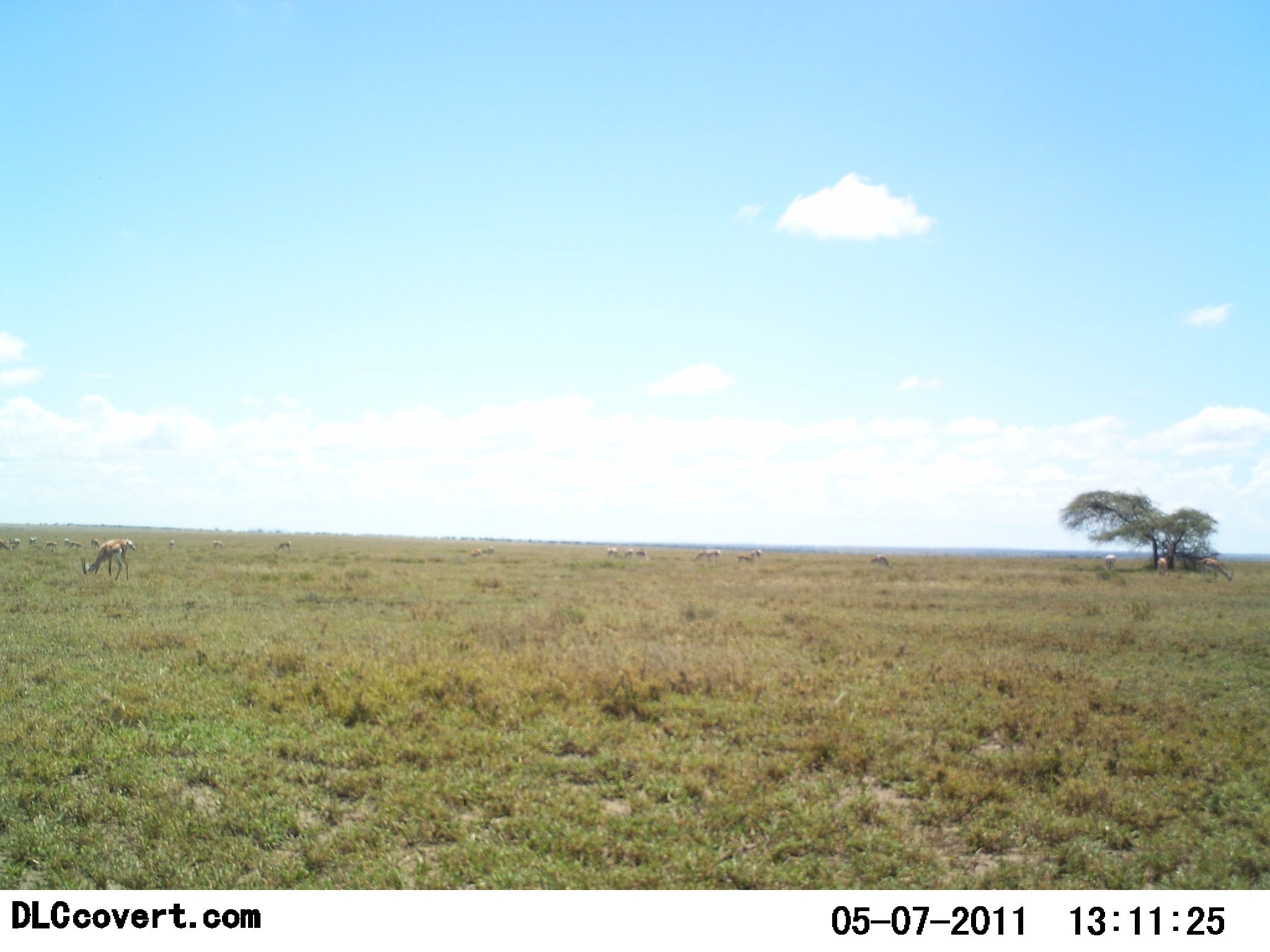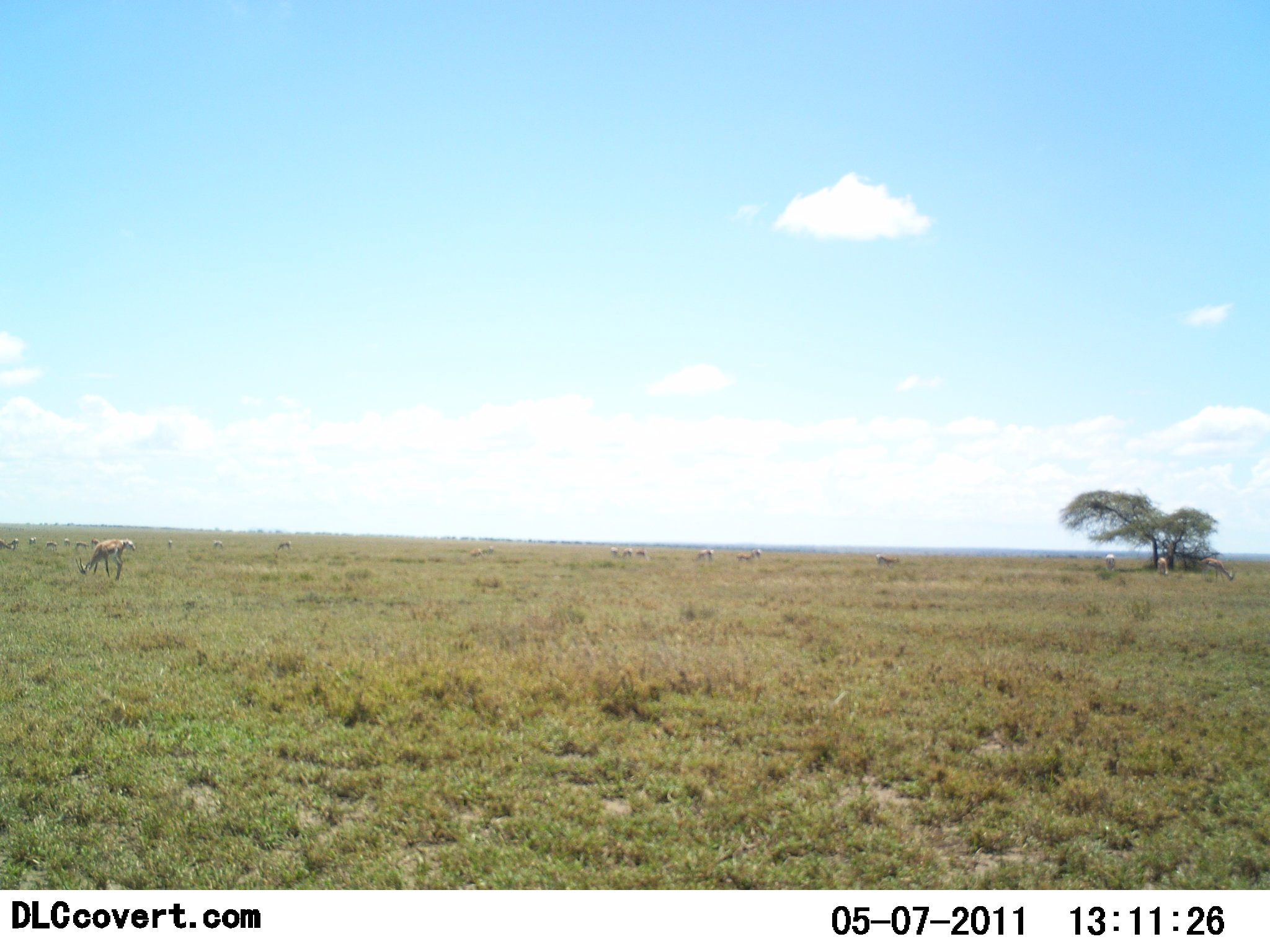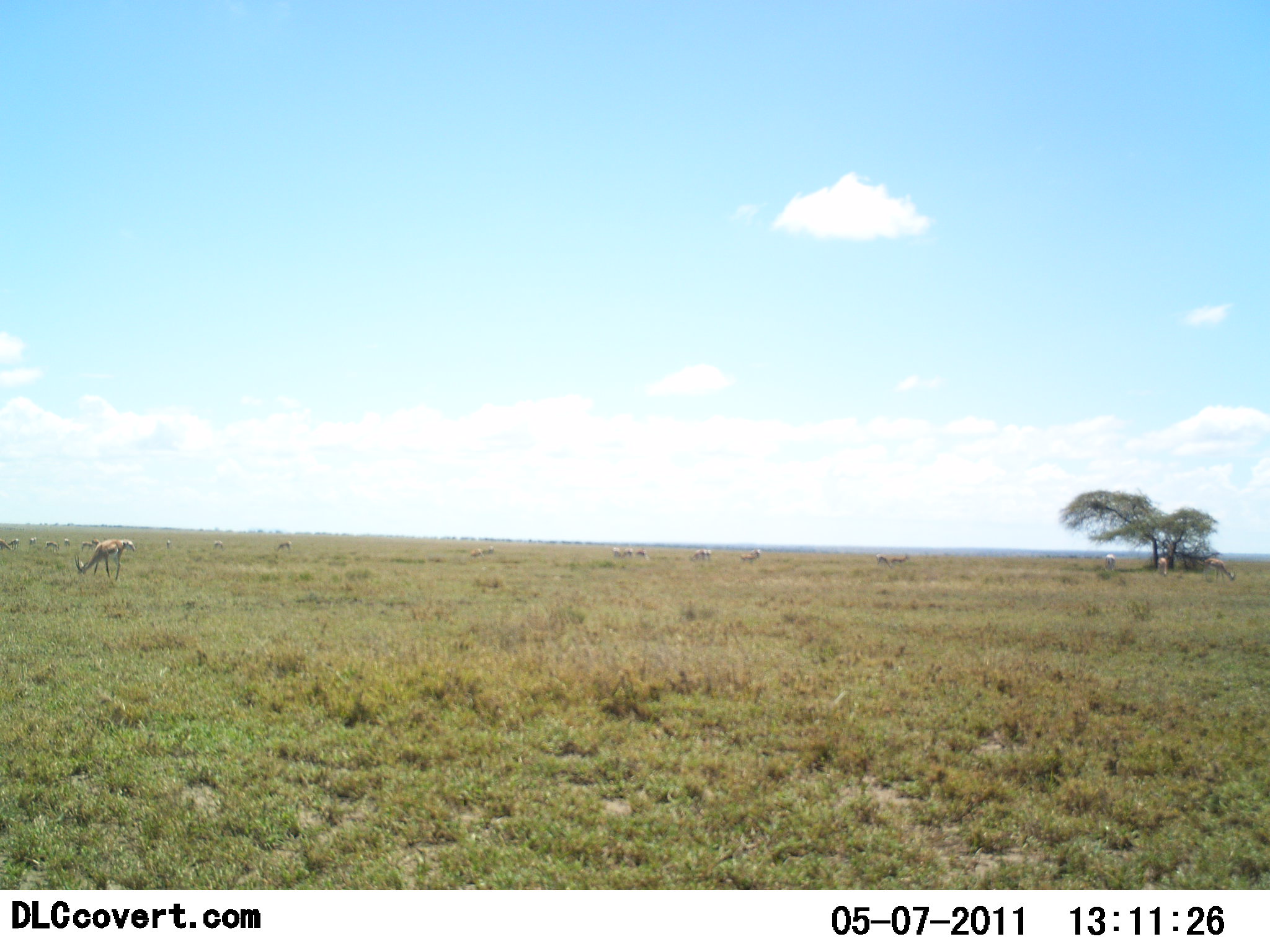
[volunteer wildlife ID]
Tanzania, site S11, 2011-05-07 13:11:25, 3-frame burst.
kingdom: Animalia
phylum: Chordata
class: Mammalia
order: Artiodactyla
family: Bovidae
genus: Eudorcas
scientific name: Eudorcas thomsonii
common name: thomson's gazelle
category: gazellethomsons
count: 7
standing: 29%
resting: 0%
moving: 14%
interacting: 0%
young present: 0%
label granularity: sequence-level